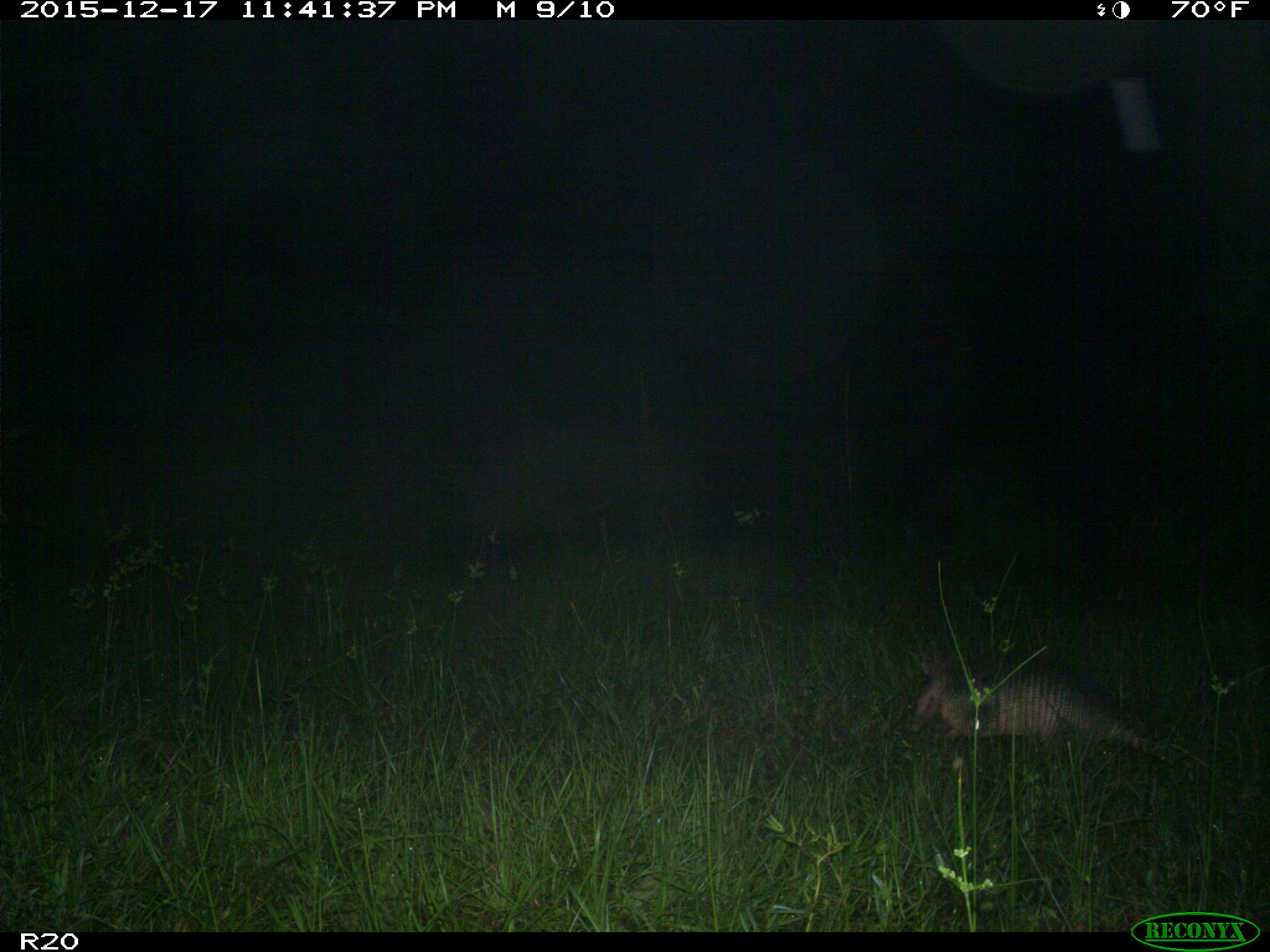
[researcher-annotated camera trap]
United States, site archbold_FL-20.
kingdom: Animalia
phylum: Chordata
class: Mammalia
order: Cingulata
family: Dasypodidae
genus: Dasypus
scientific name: Dasypus novemcinctus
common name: nine-banded armadillo